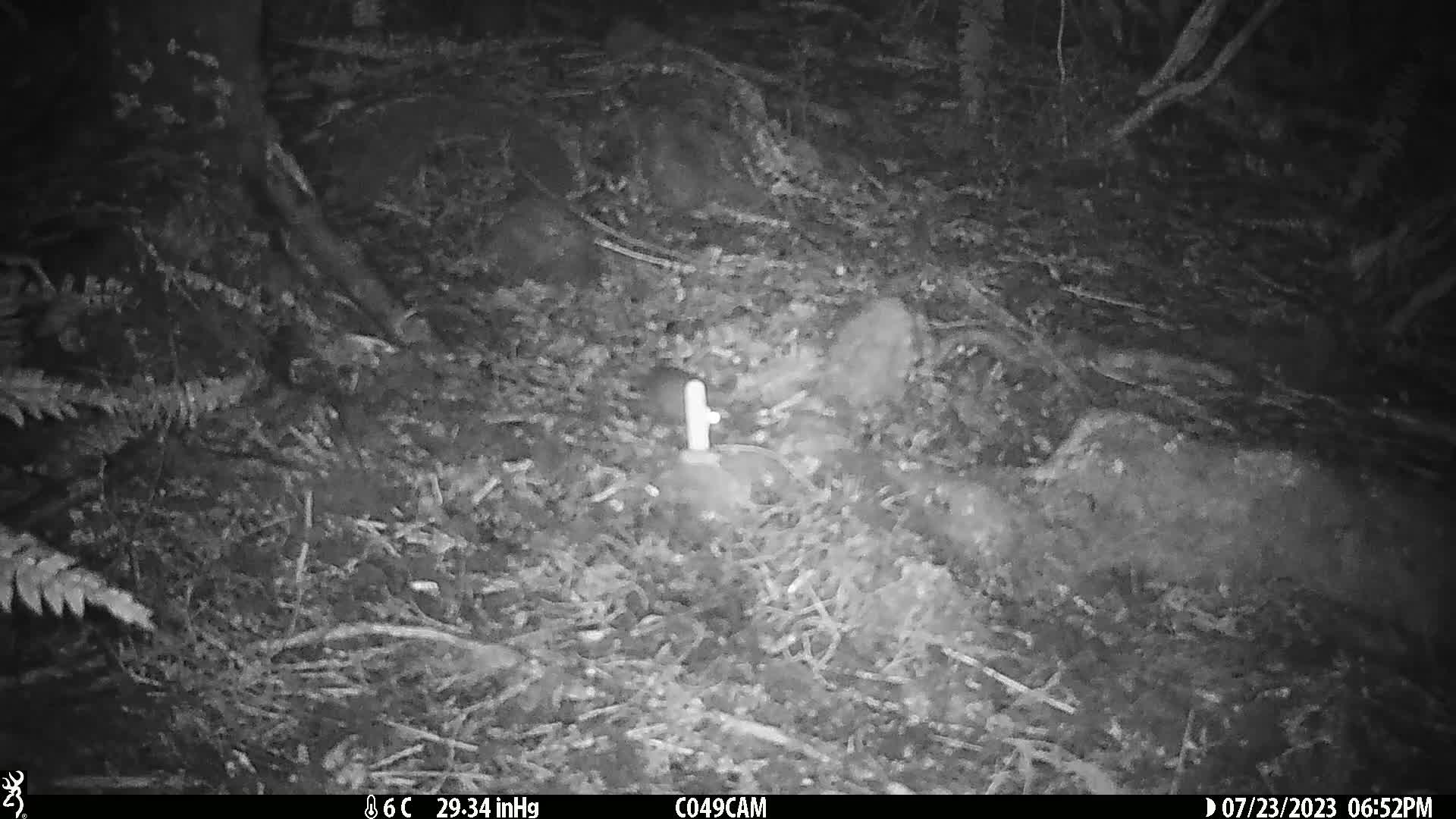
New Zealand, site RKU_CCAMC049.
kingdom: Animalia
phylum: Chordata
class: Mammalia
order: Rodentia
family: Muridae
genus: Rattus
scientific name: Rattus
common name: rat